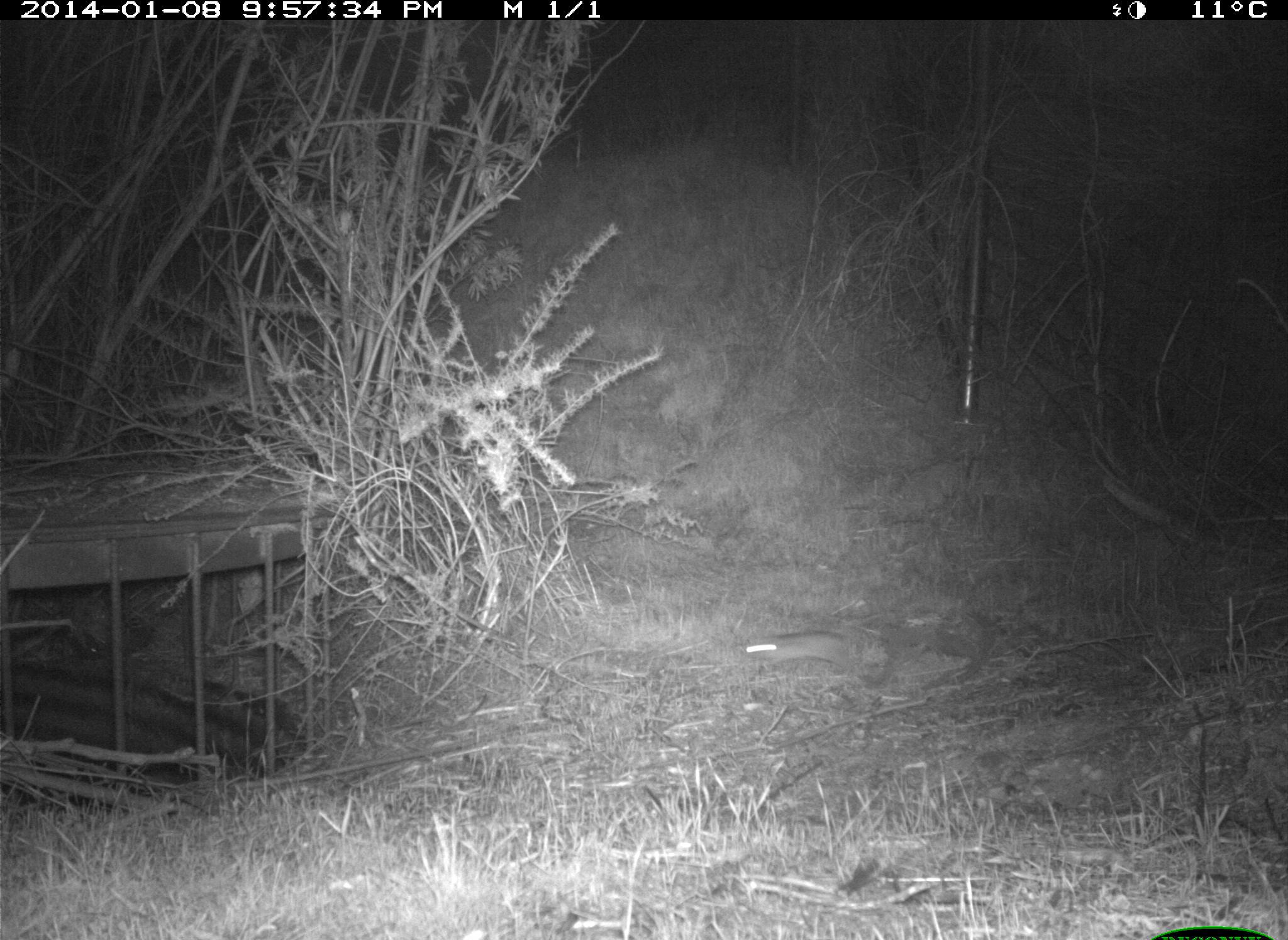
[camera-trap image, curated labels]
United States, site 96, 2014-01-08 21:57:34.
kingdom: Animalia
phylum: Chordata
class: Mammalia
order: Lagomorpha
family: Leporidae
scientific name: Leporidae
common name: rabbits and hares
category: rabbit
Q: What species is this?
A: Rabbit (rabbits and hares) (Leporidae).